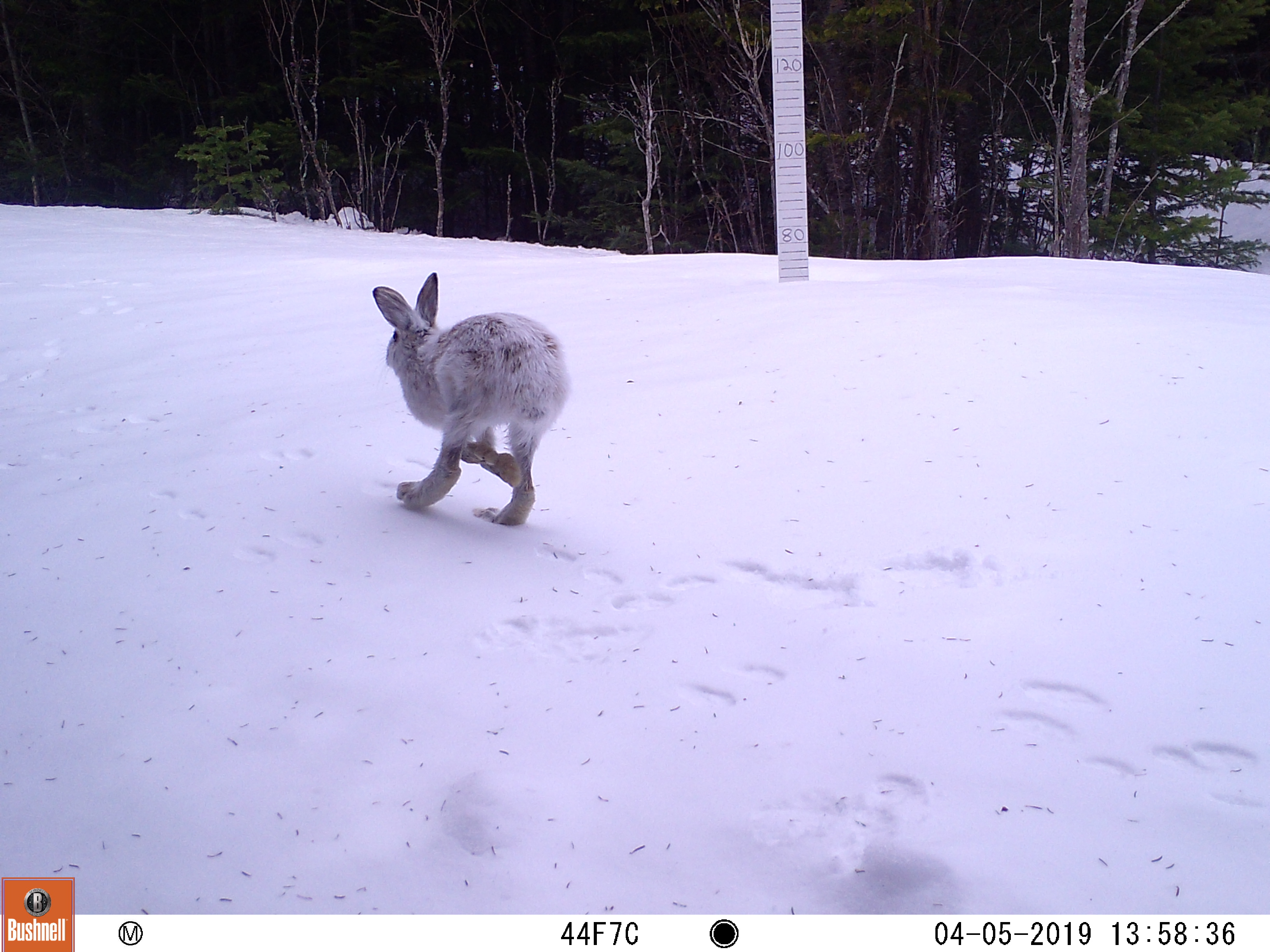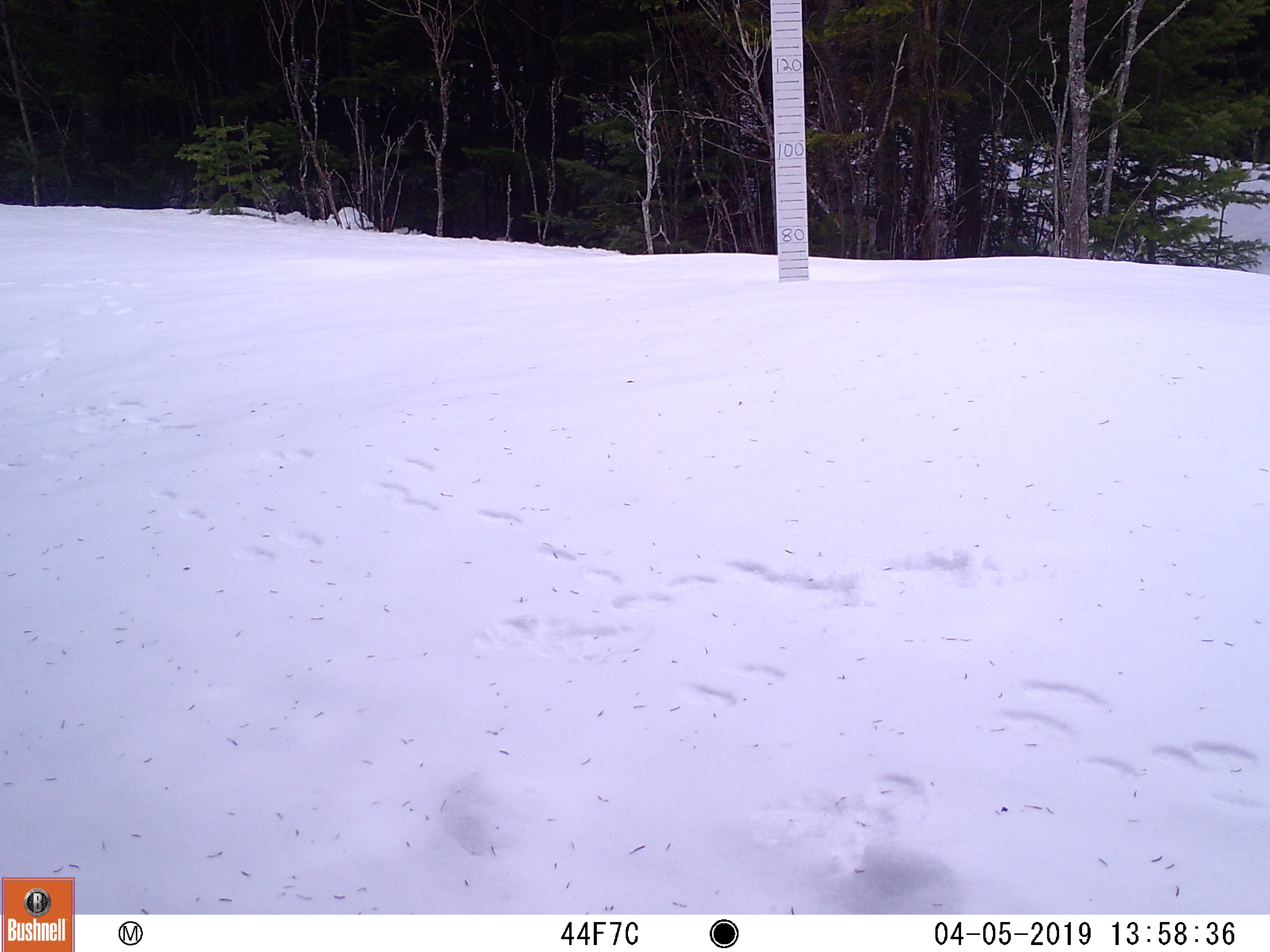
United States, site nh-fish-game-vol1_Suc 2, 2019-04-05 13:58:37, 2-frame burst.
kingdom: Animalia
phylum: Chordata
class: Mammalia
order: Lagomorpha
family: Leporidae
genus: Lepus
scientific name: Lepus americanus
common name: snowshoe hare